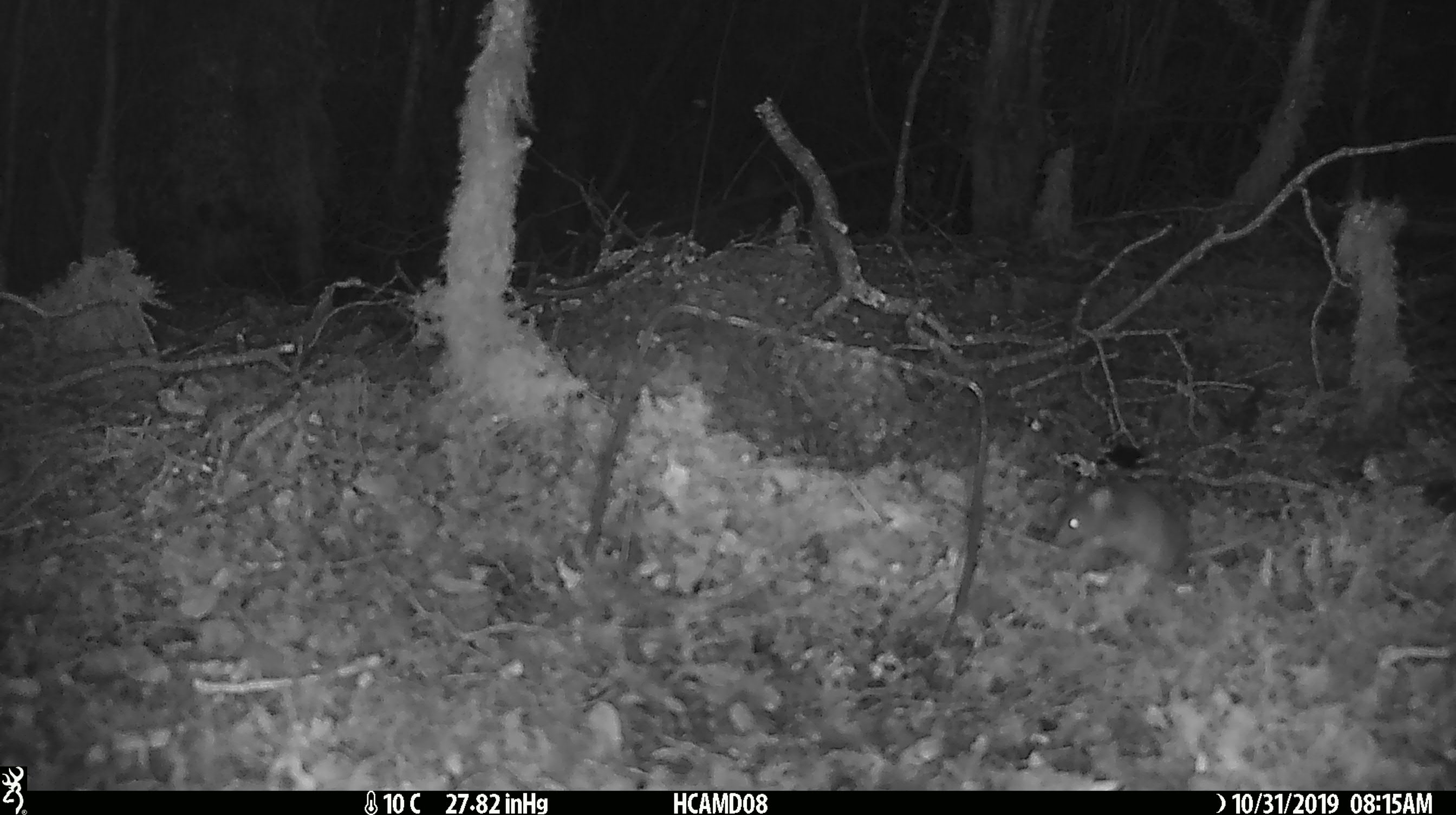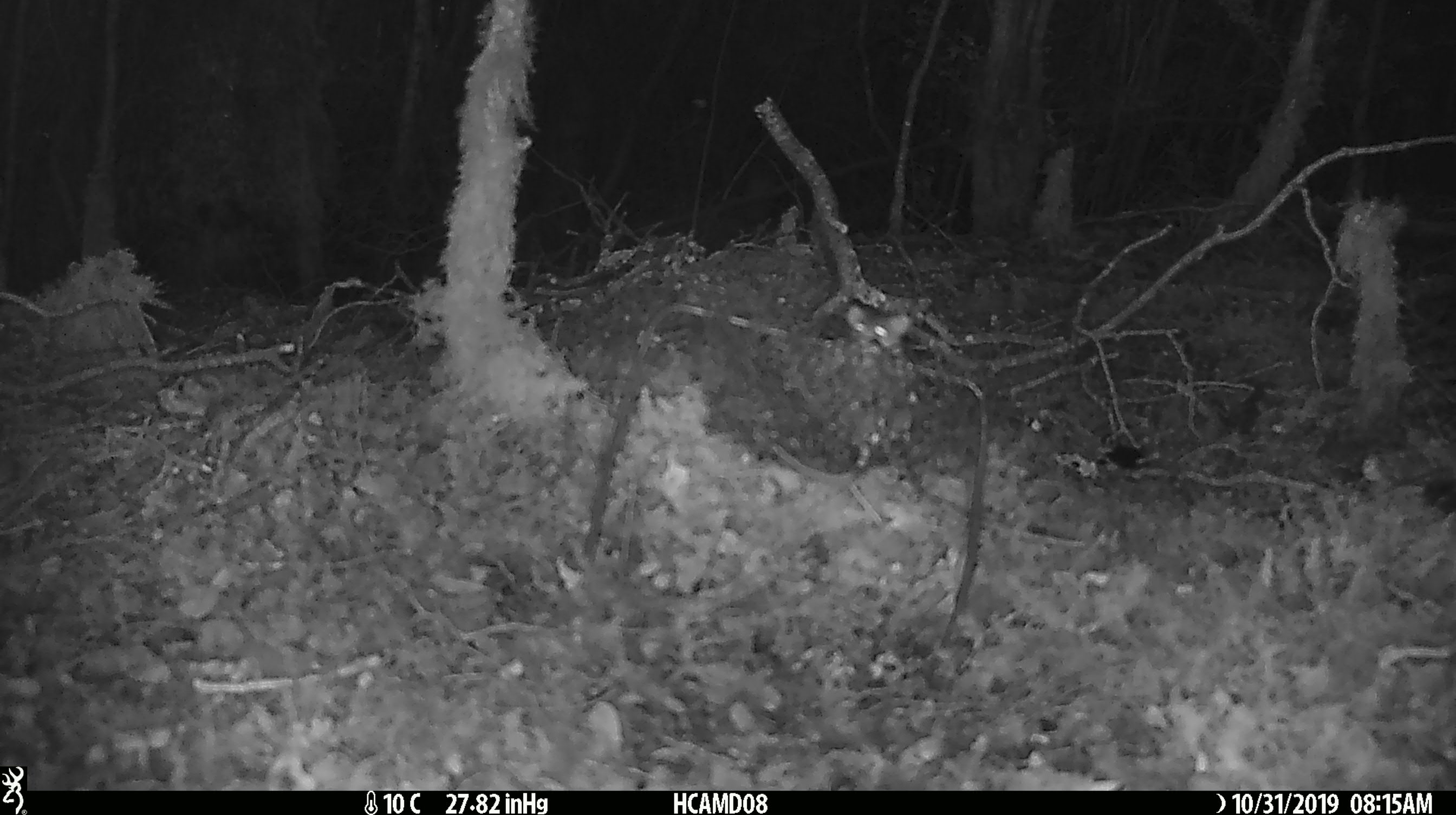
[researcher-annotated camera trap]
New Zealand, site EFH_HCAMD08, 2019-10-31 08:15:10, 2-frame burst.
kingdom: Animalia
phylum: Chordata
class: Mammalia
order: Rodentia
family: Muridae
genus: Mus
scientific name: Mus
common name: mouse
Mouse (Mus).